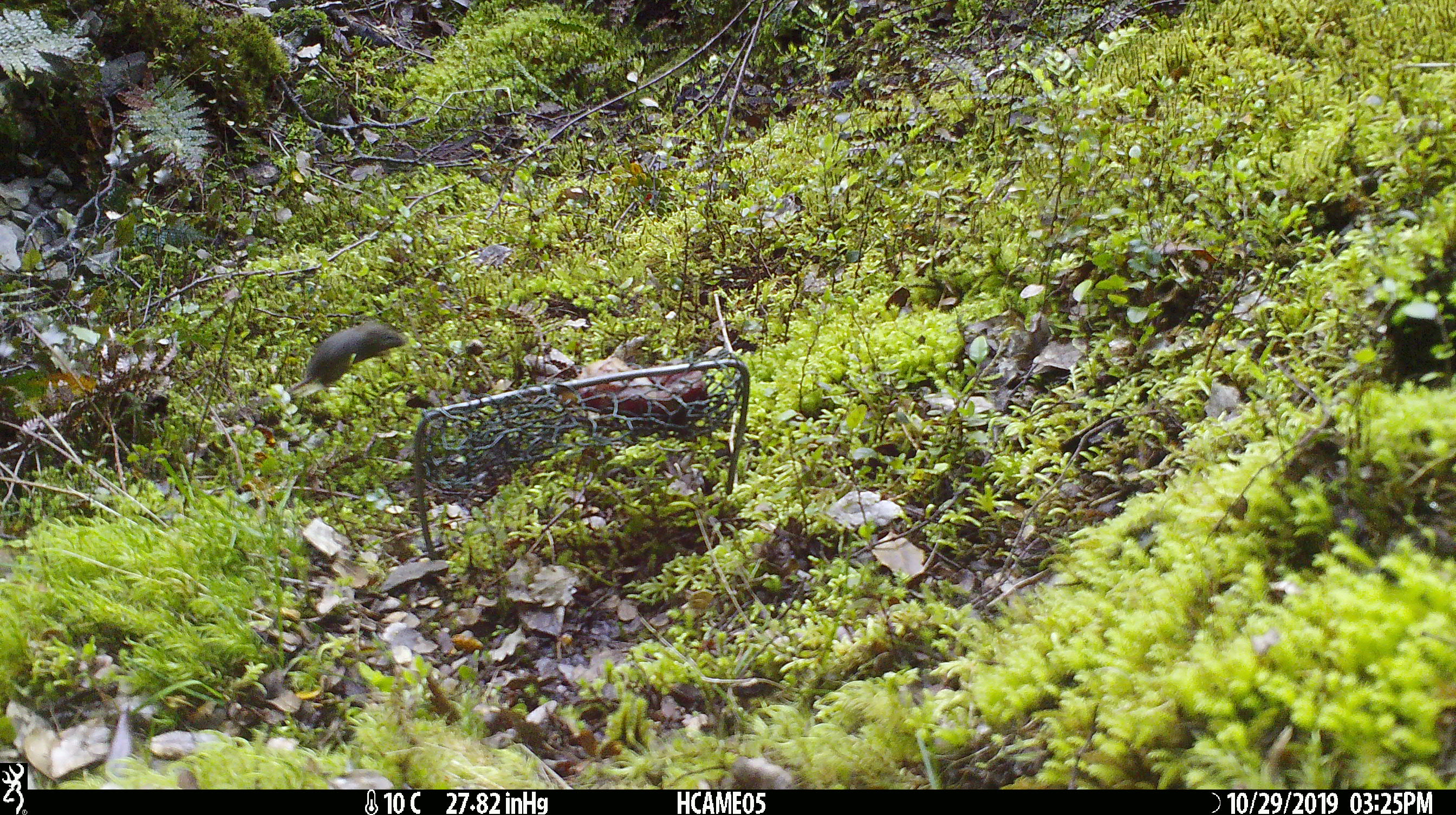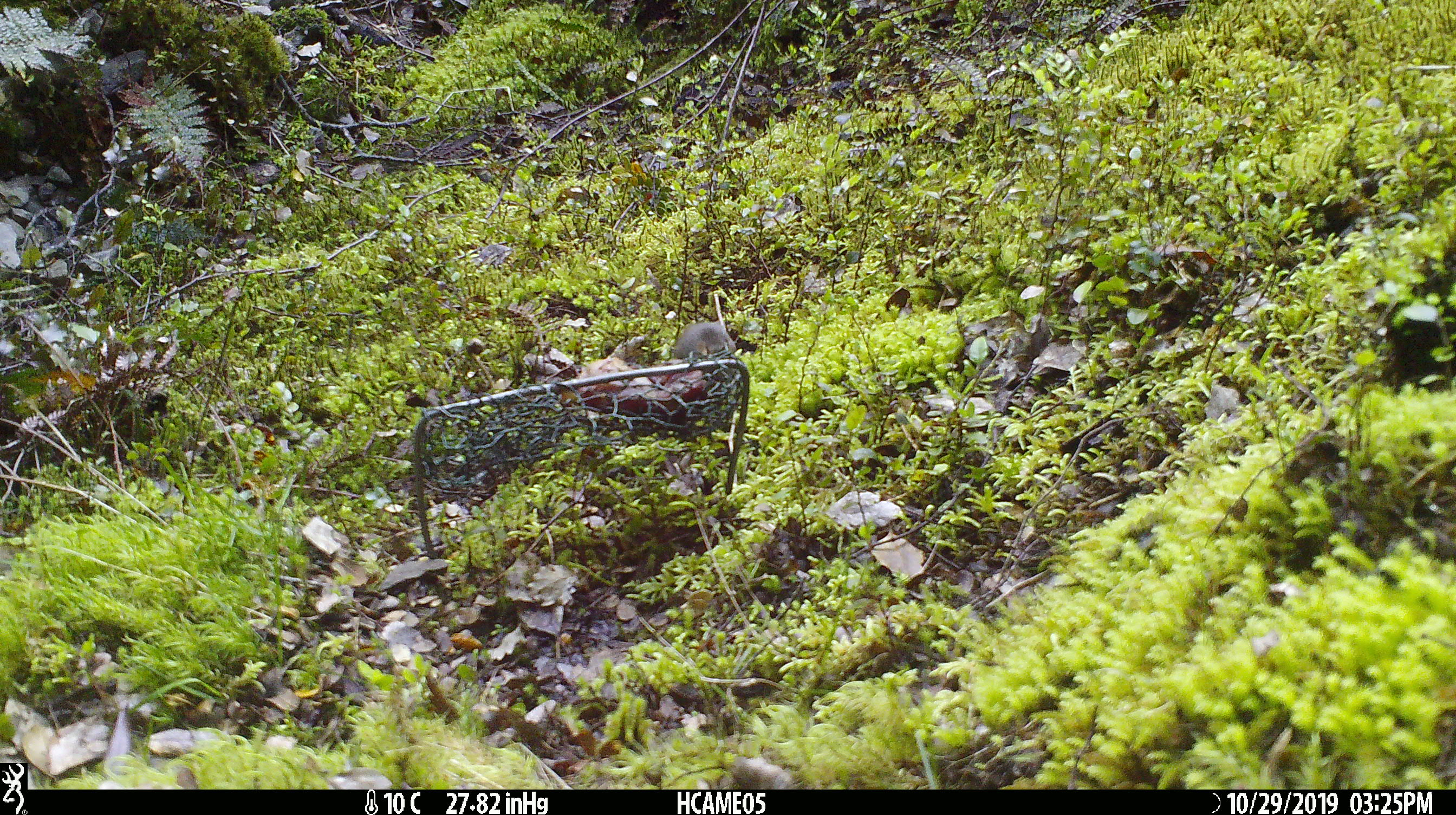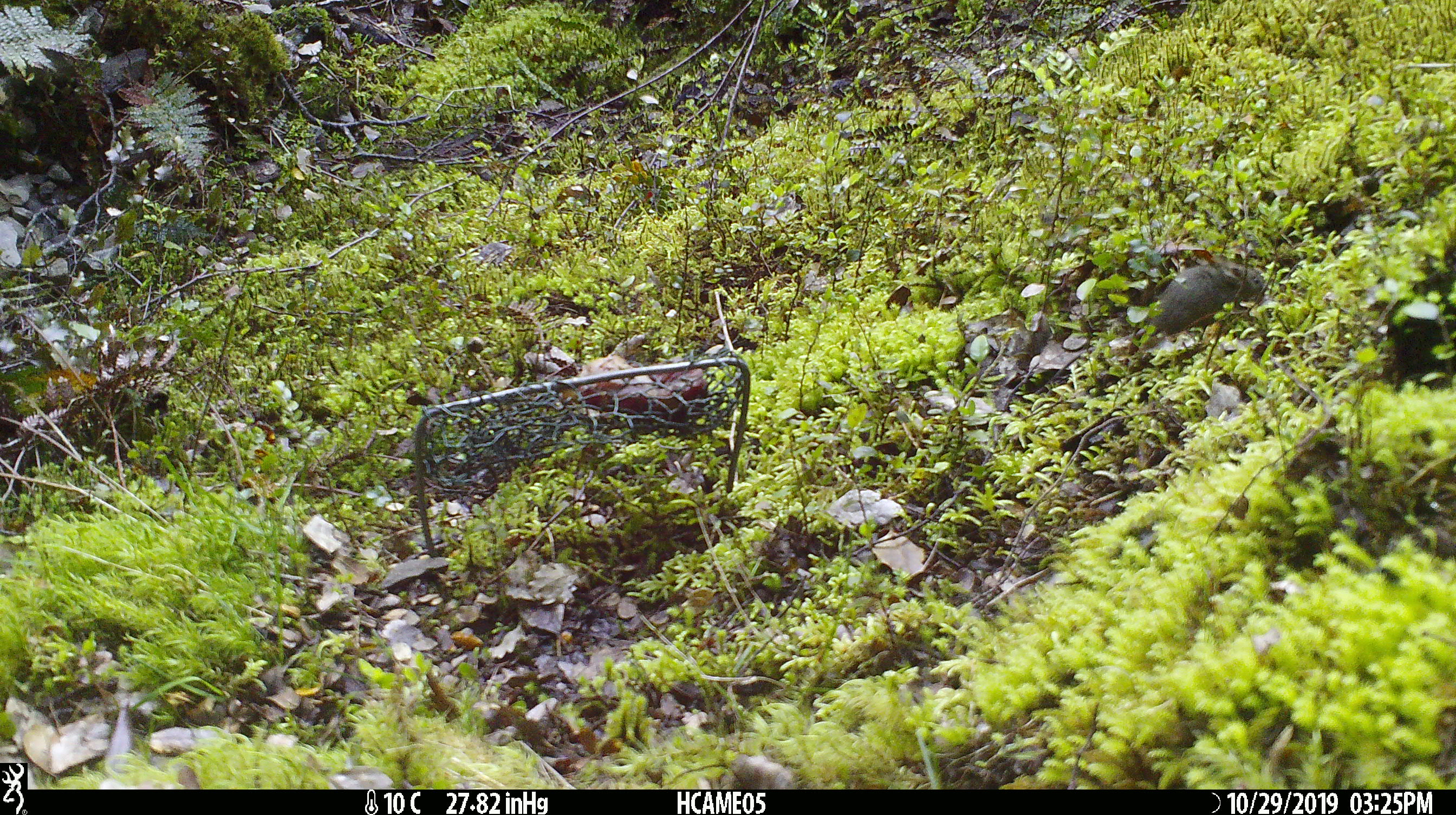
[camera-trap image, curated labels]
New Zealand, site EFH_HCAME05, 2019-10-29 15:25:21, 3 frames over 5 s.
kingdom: Animalia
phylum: Chordata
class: Mammalia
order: Rodentia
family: Muridae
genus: Mus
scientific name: Mus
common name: mouse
Mouse (Mus).